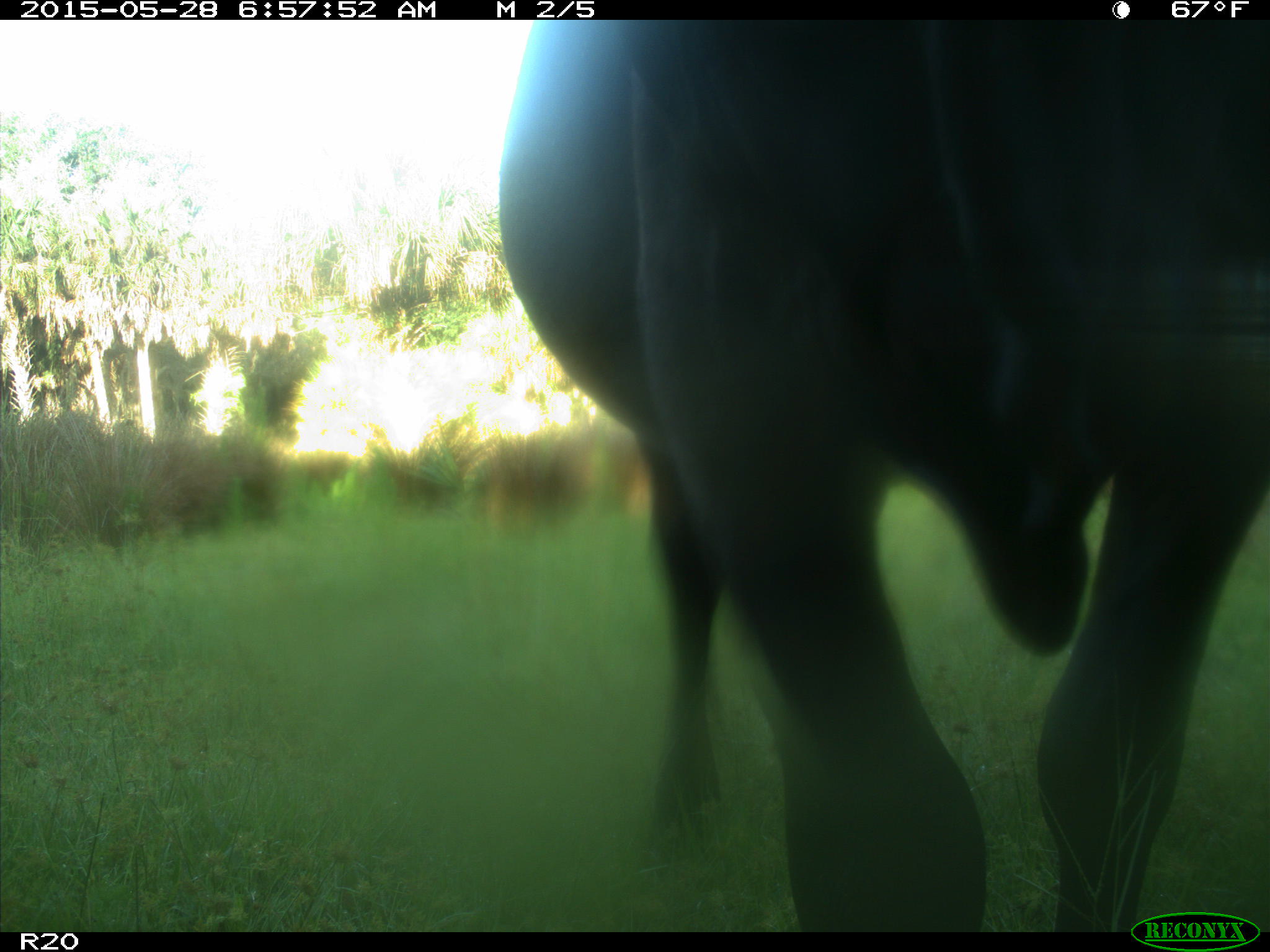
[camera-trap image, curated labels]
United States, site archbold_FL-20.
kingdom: Animalia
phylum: Chordata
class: Mammalia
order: Artiodactyla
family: Bovidae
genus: Bos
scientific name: Bos taurus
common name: domestic cow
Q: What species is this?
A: Bos taurus (domestic cow).